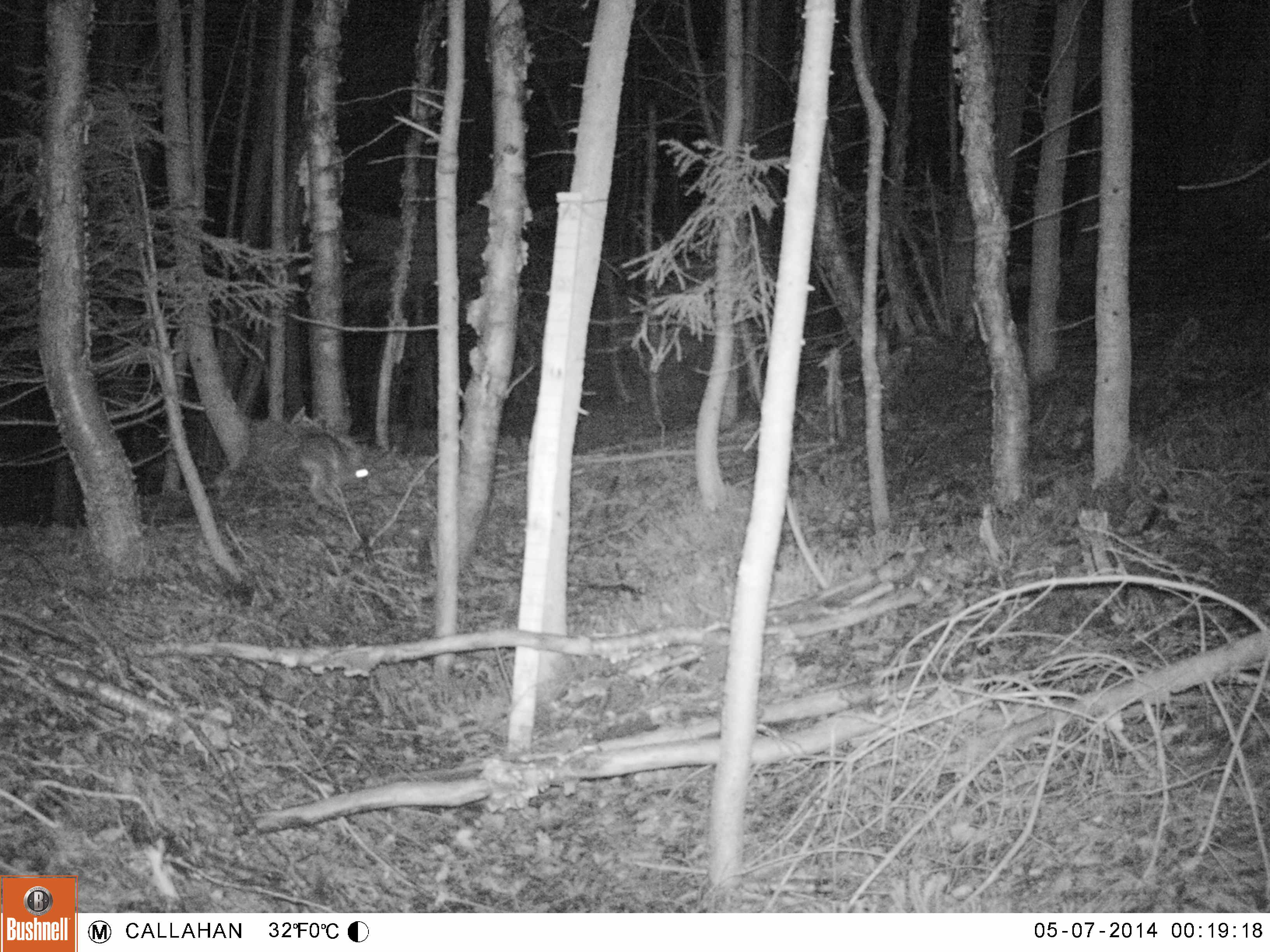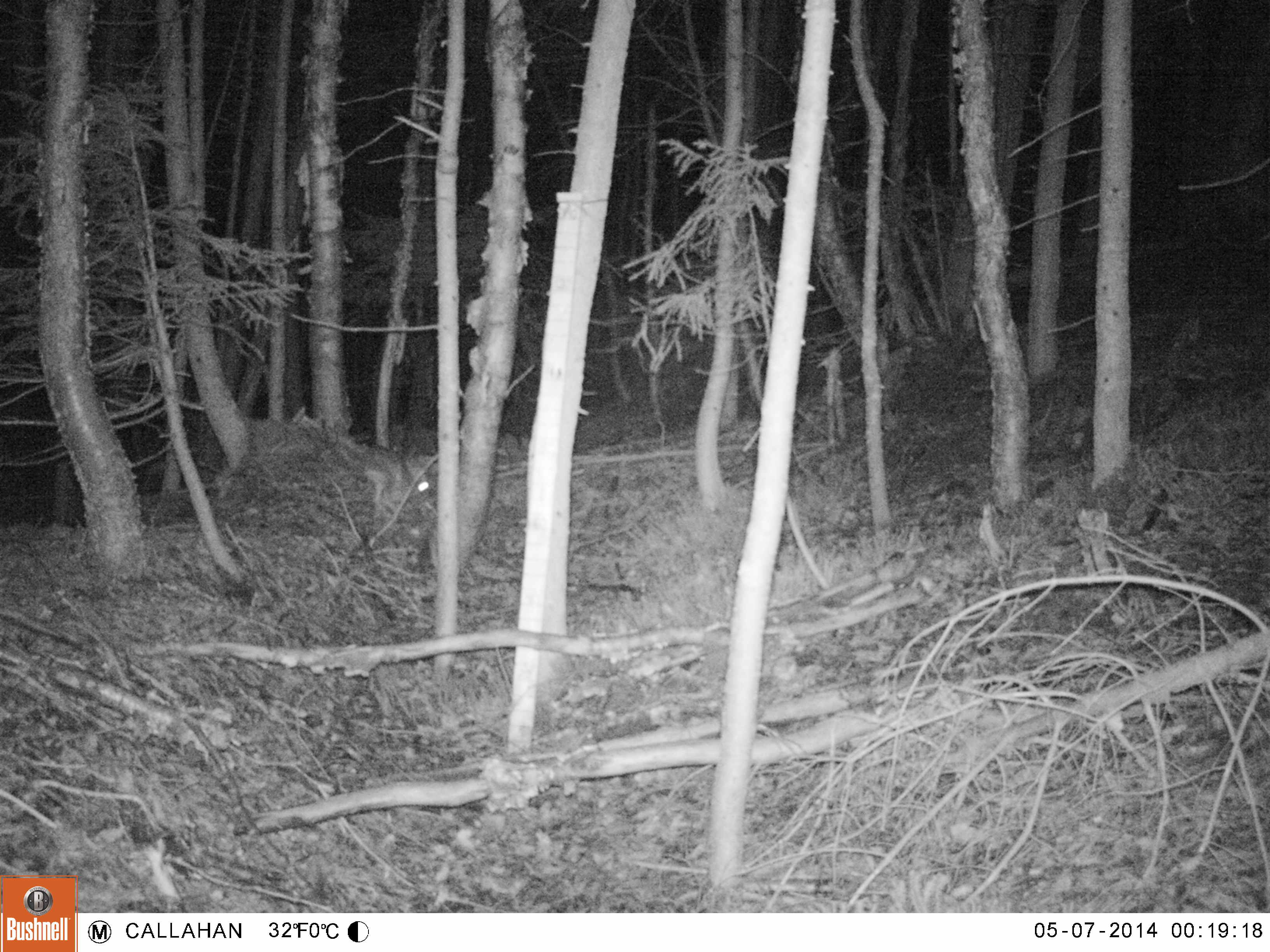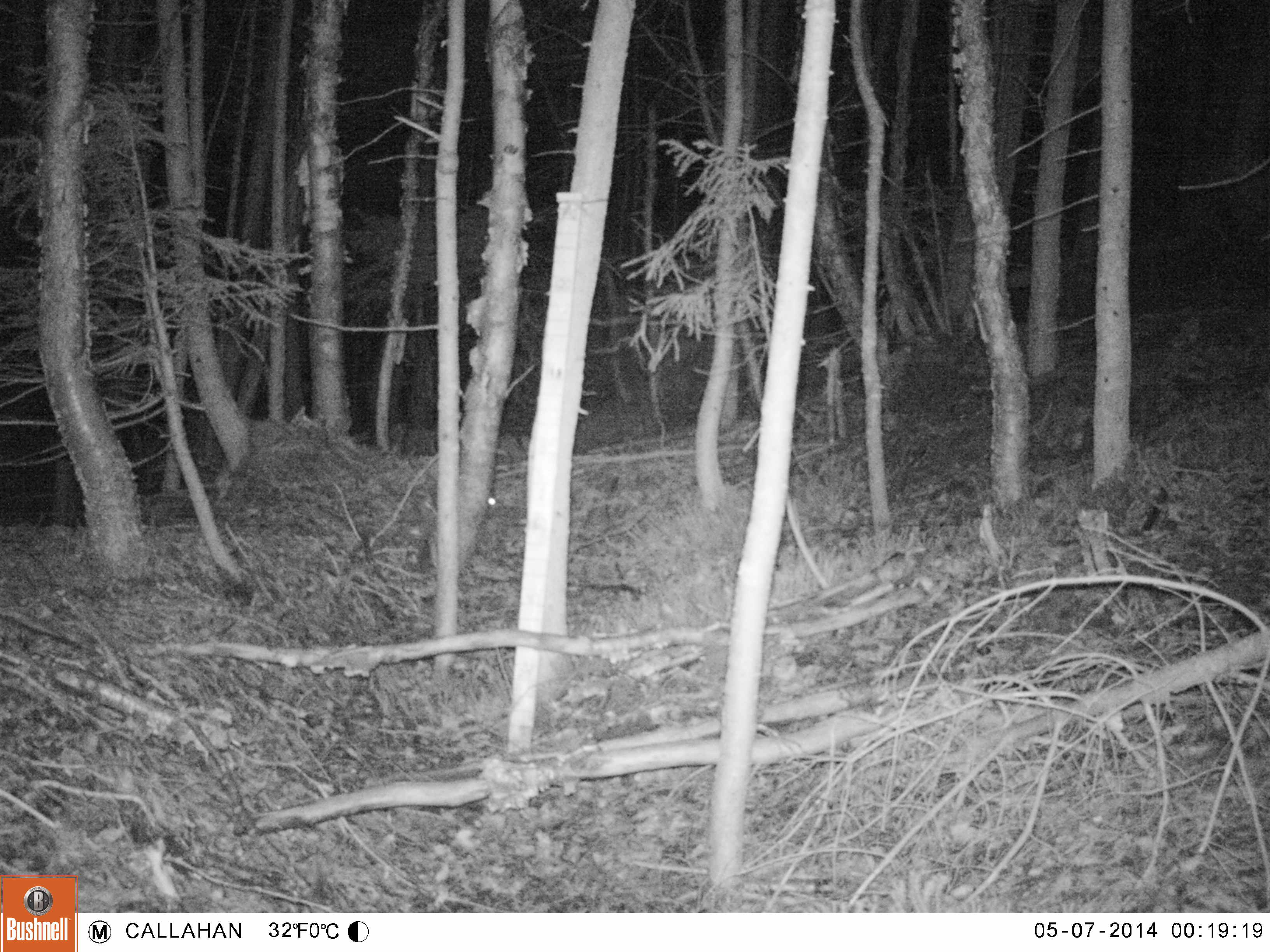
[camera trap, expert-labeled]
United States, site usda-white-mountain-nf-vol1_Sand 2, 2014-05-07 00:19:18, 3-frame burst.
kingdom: Animalia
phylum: Chordata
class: Mammalia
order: Lagomorpha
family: Leporidae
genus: Lepus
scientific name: Lepus americanus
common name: snowshoe hare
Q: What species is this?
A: Snowshoe hare (Lepus americanus).